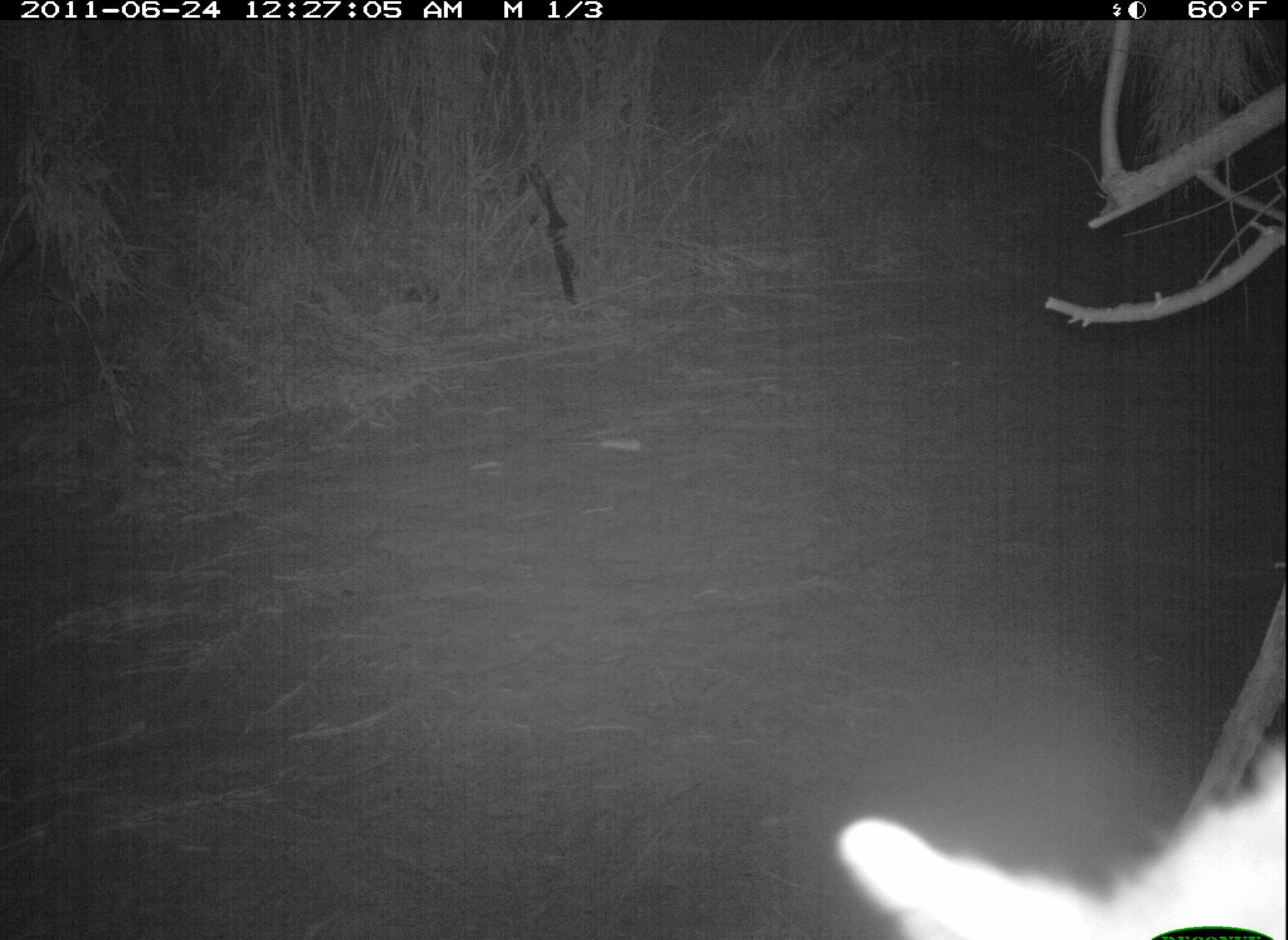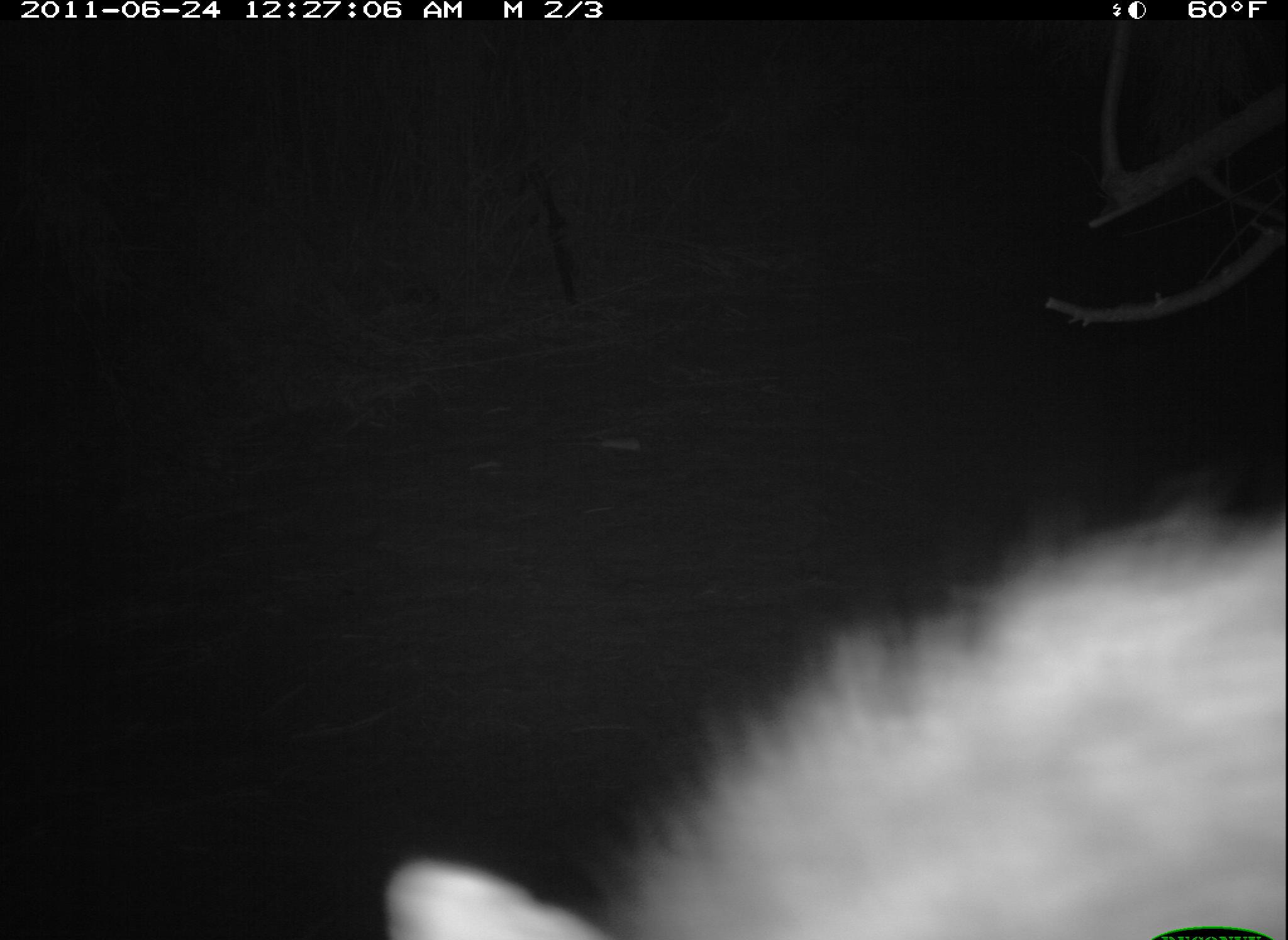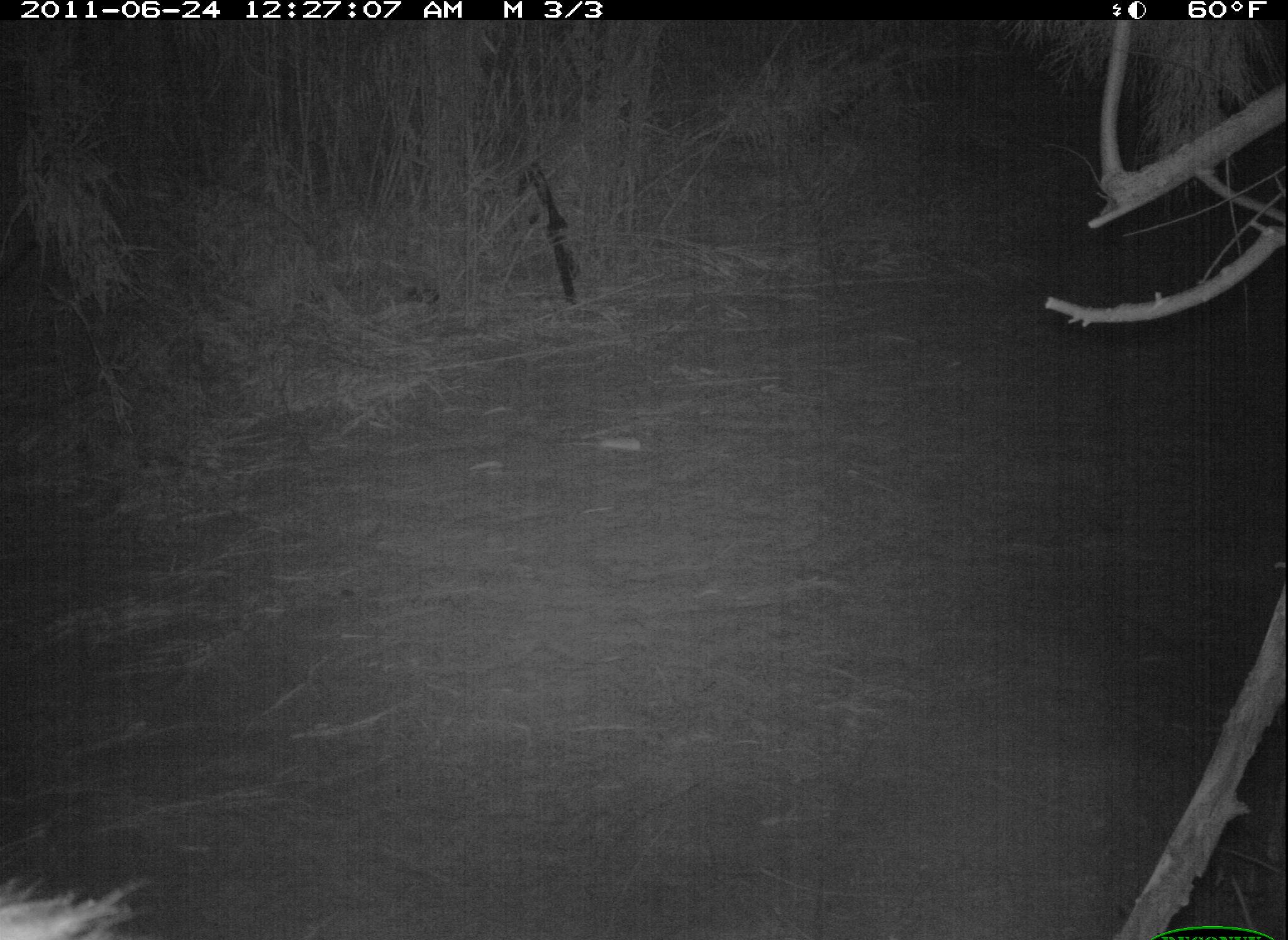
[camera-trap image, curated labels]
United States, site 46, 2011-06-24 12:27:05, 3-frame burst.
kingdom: Animalia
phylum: Chordata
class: Mammalia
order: Carnivora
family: Procyonidae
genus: Procyon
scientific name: Procyon lotor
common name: raccoon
Raccoon (Procyon lotor).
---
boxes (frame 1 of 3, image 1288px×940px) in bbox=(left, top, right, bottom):
raccoon: bbox=(837, 749, 1286, 940)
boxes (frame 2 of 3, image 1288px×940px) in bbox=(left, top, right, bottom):
raccoon: bbox=(378, 480, 1282, 940)